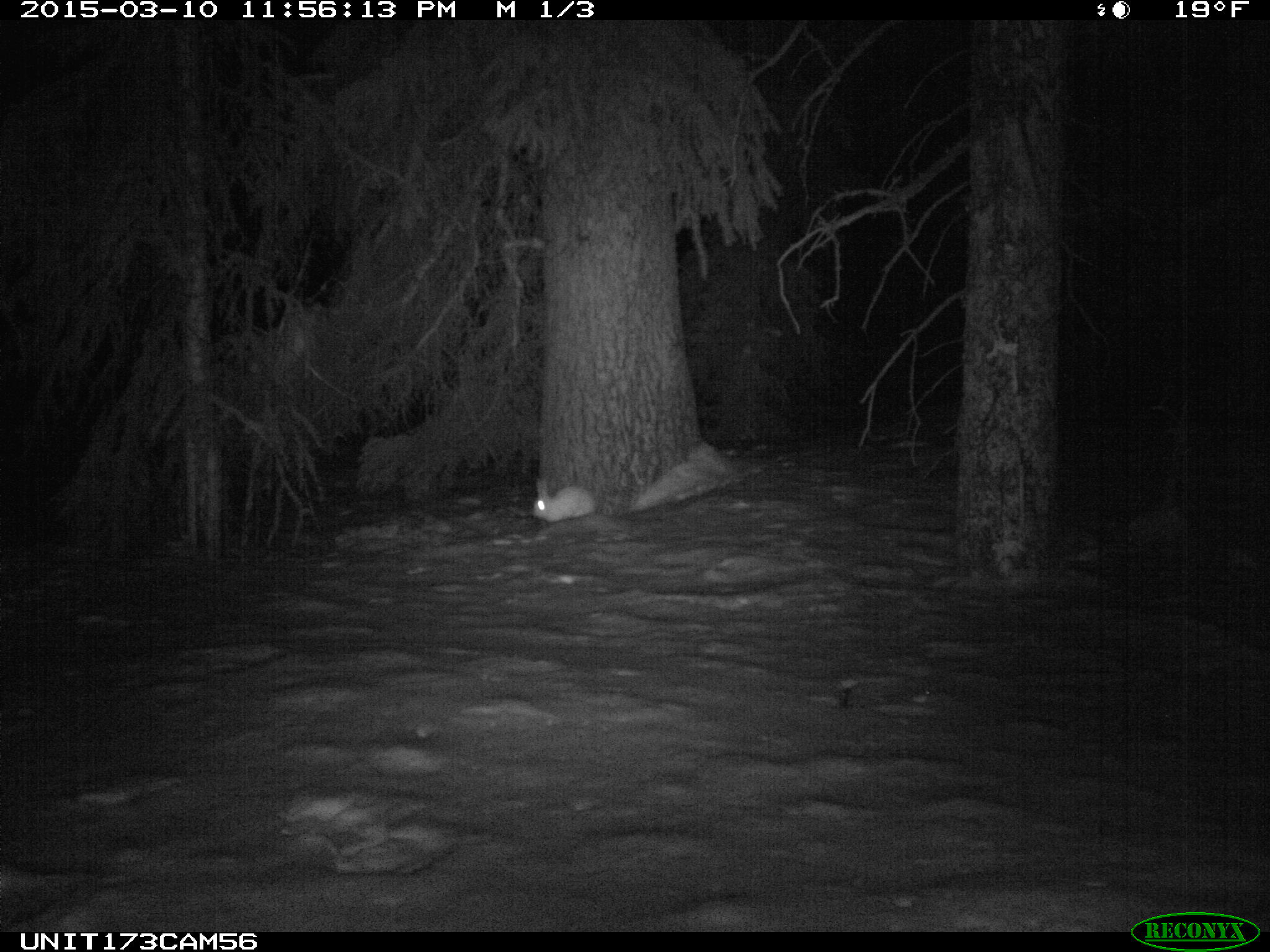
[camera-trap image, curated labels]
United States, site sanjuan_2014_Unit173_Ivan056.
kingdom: Animalia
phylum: Chordata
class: Mammalia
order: Lagomorpha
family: Leporidae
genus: Lepus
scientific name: Lepus americanus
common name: snowshoe hare